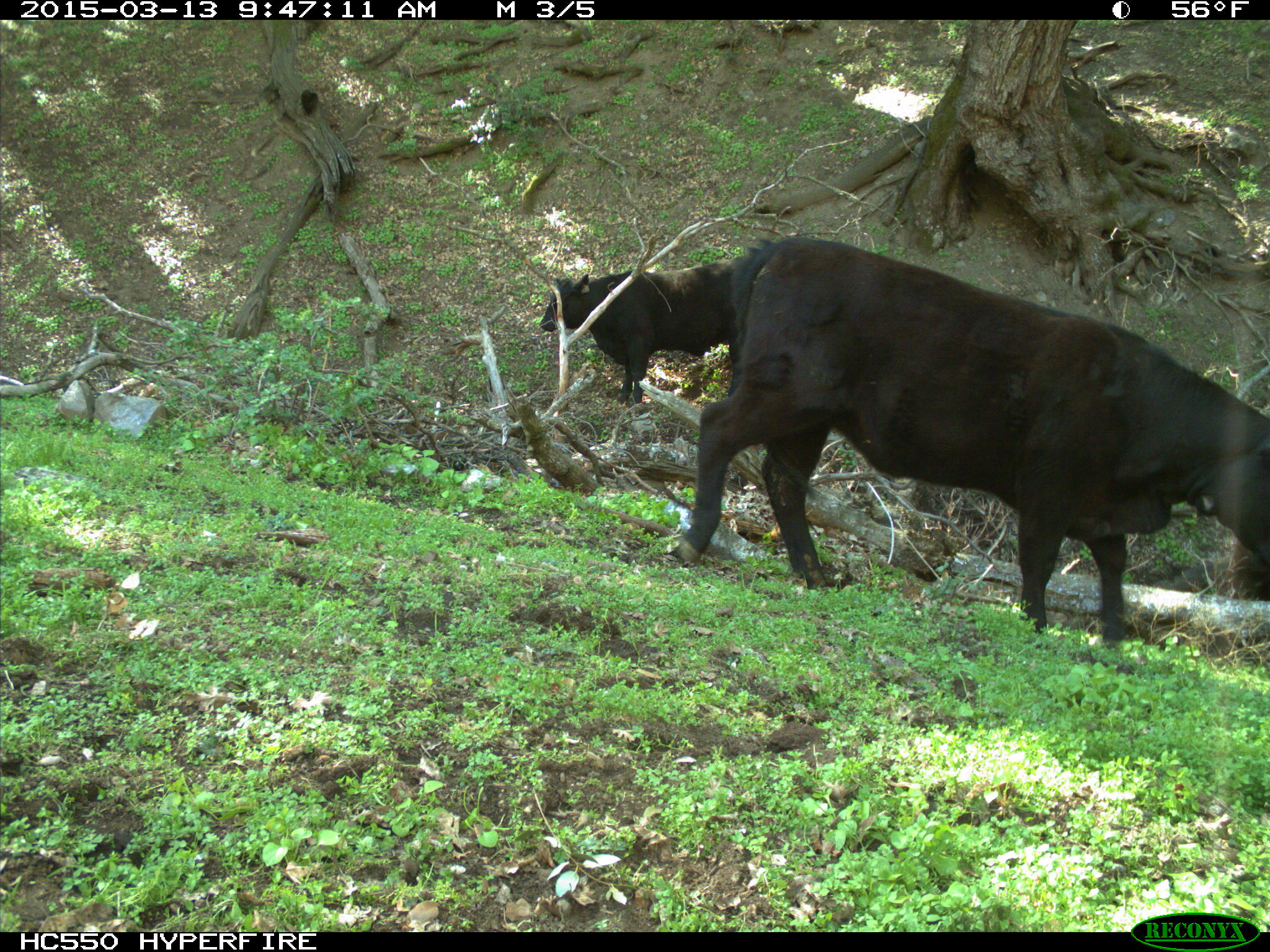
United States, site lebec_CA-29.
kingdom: Animalia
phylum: Chordata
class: Mammalia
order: Artiodactyla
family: Bovidae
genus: Bos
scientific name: Bos taurus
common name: domestic cow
Bos taurus (domestic cow).